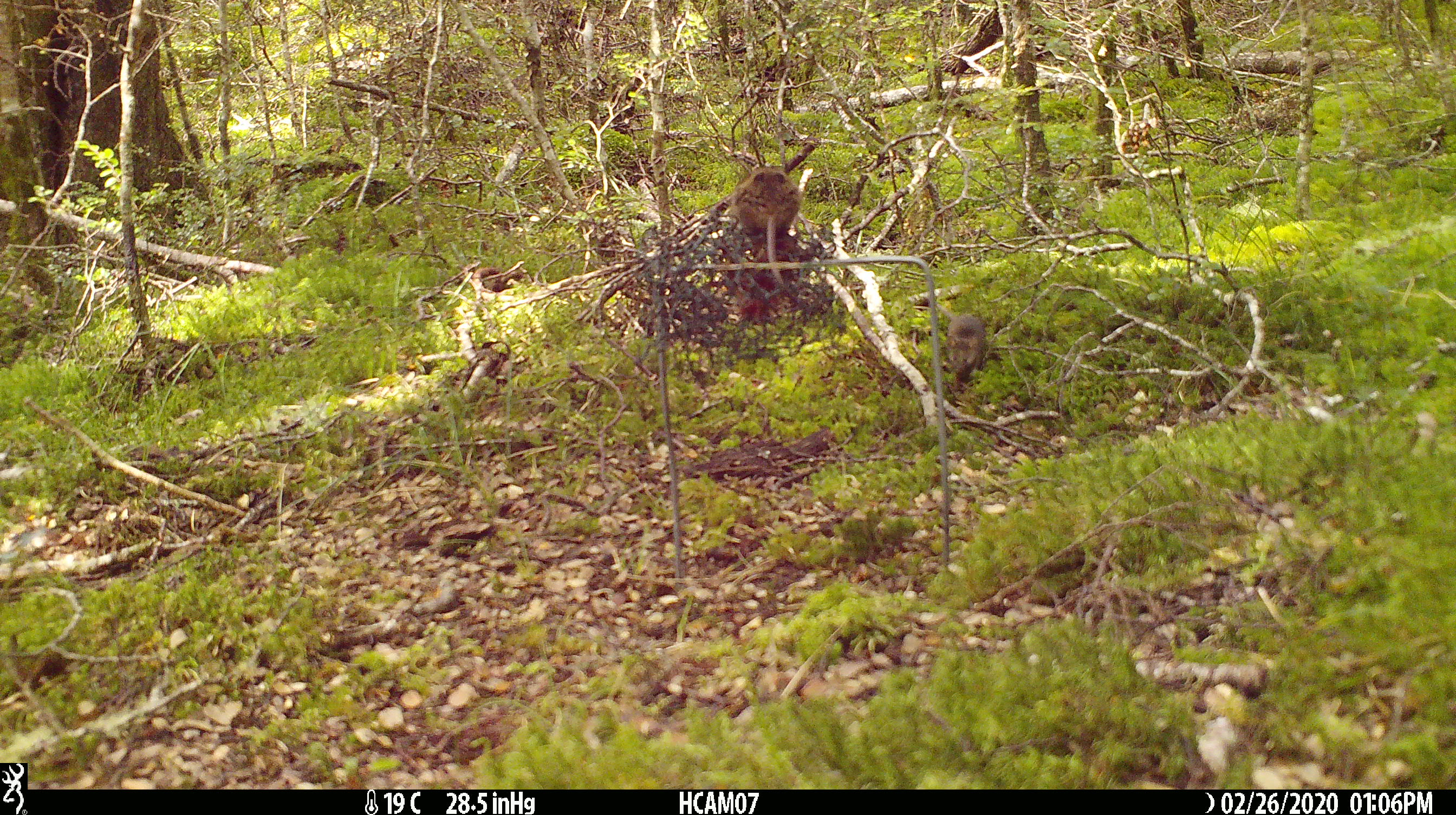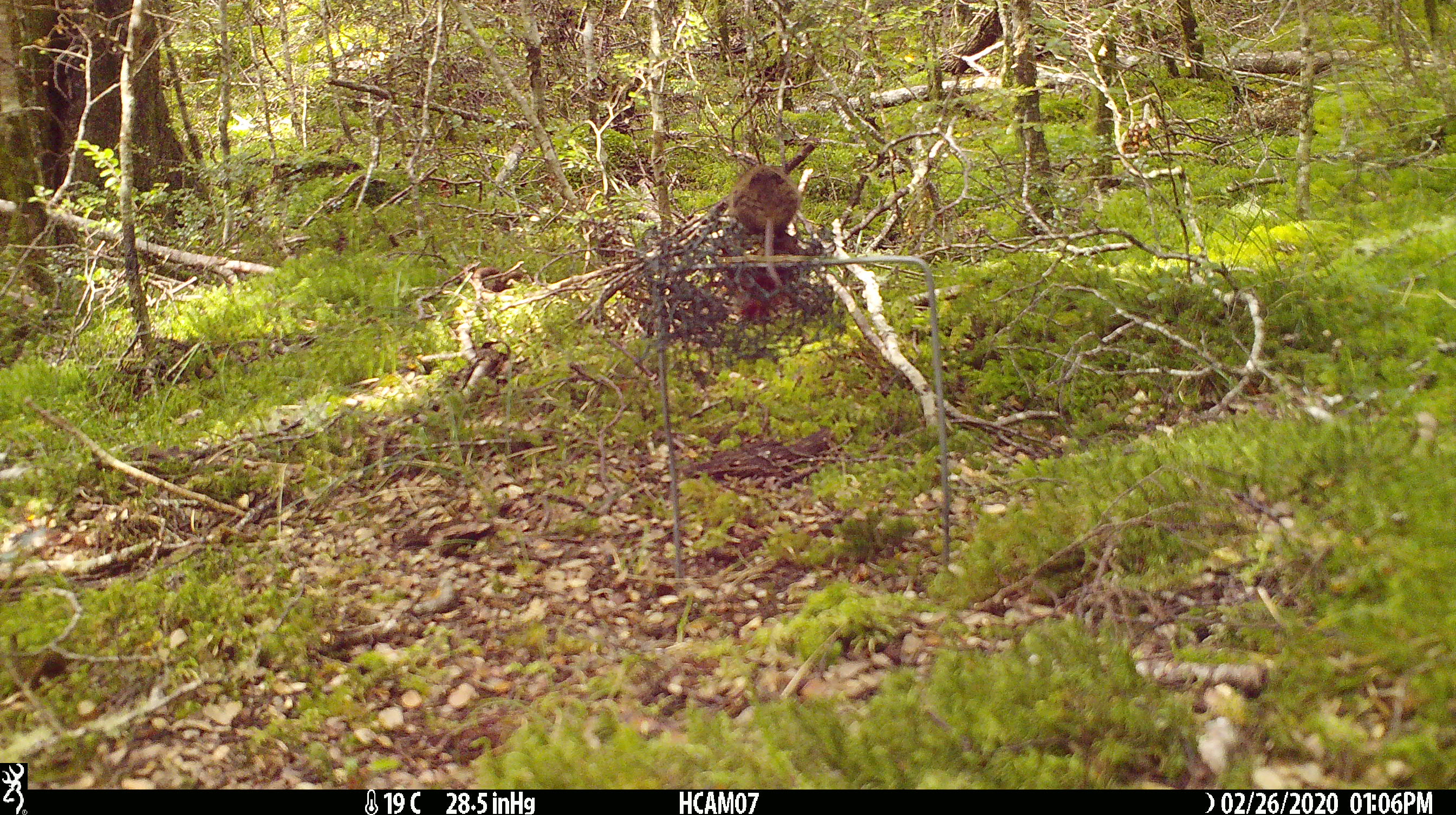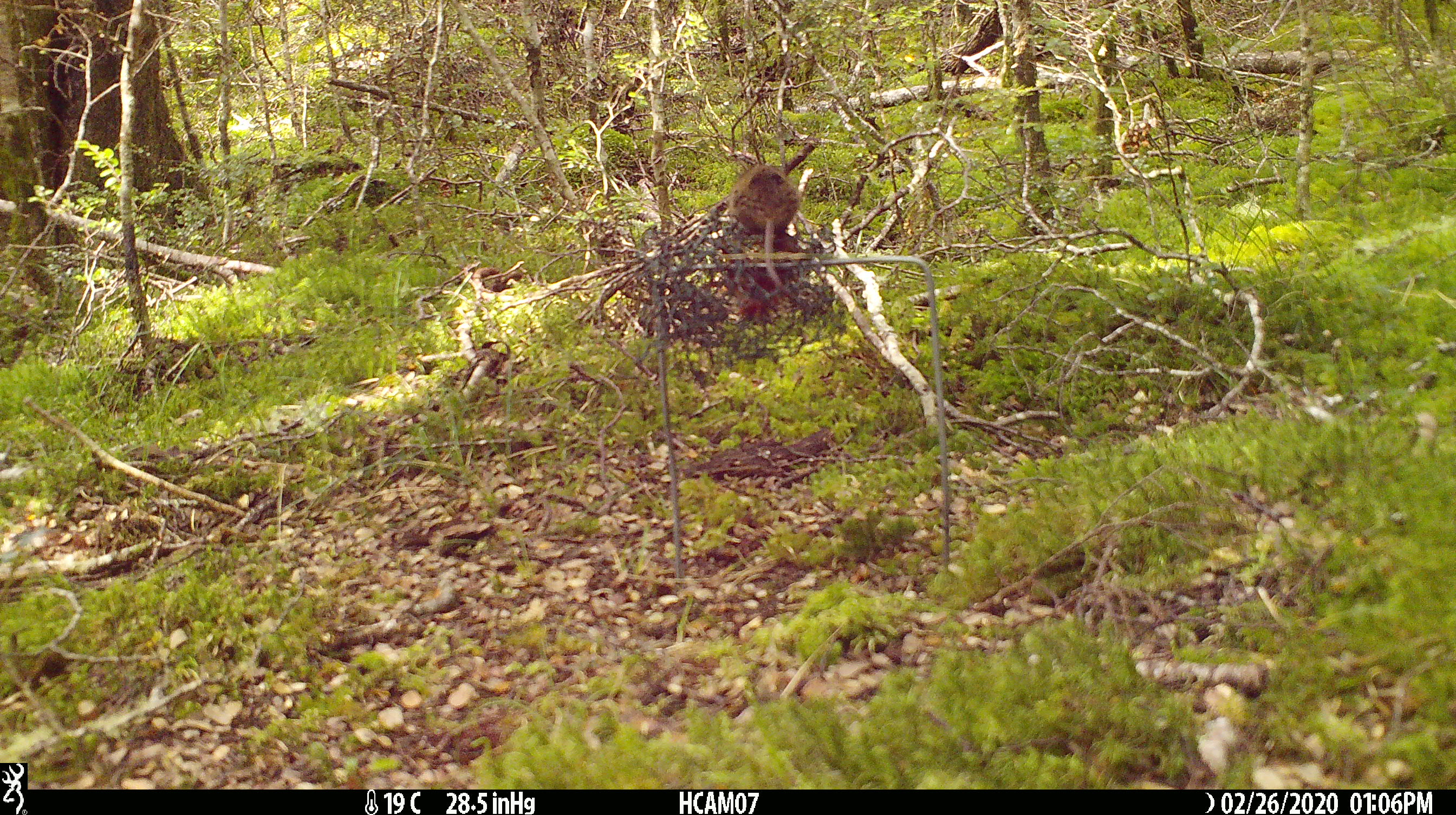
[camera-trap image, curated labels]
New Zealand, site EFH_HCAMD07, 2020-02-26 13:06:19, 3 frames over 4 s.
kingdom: Animalia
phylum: Chordata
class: Mammalia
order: Rodentia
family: Muridae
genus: Mus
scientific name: Mus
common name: mouse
Mouse (Mus).